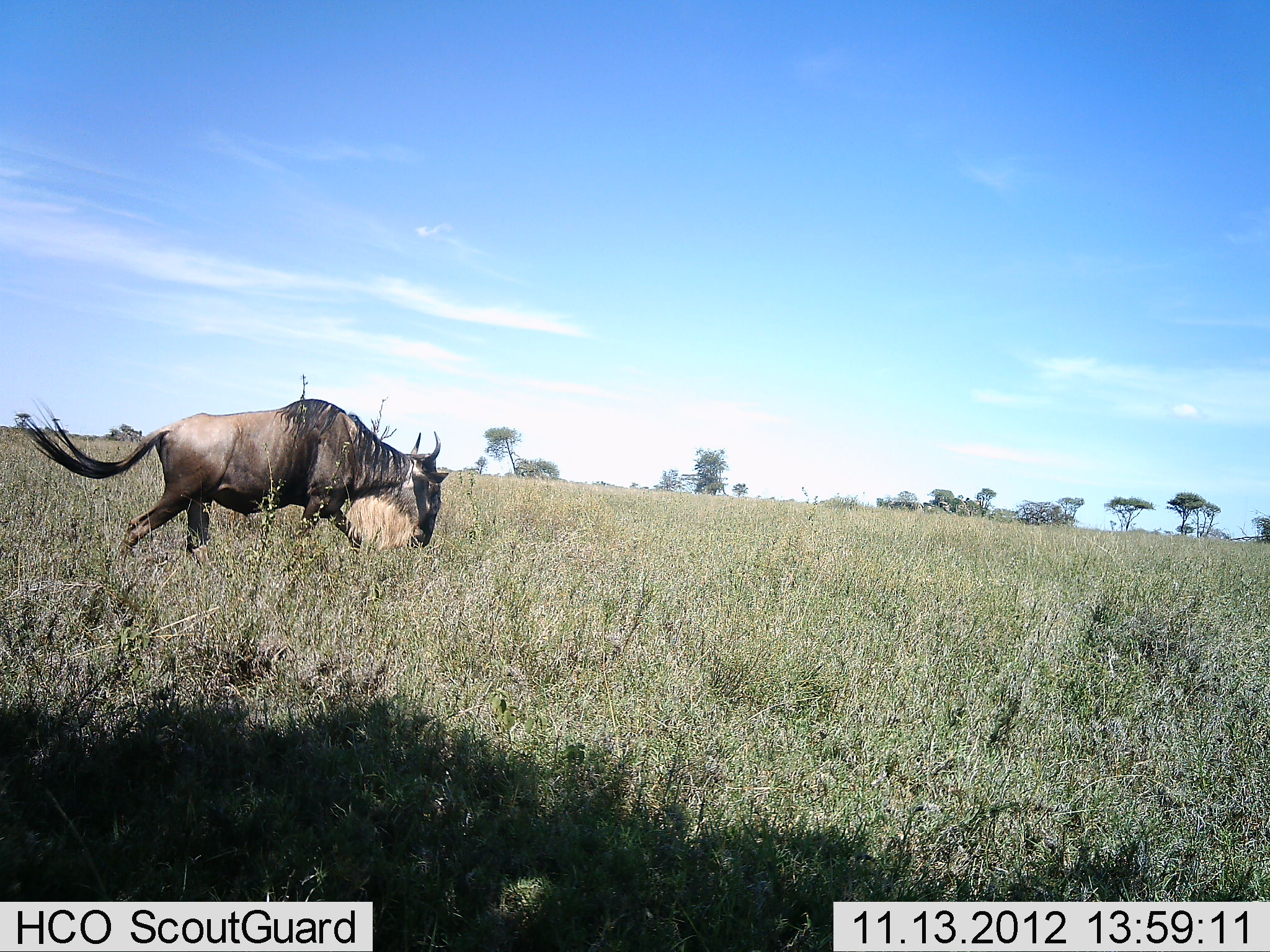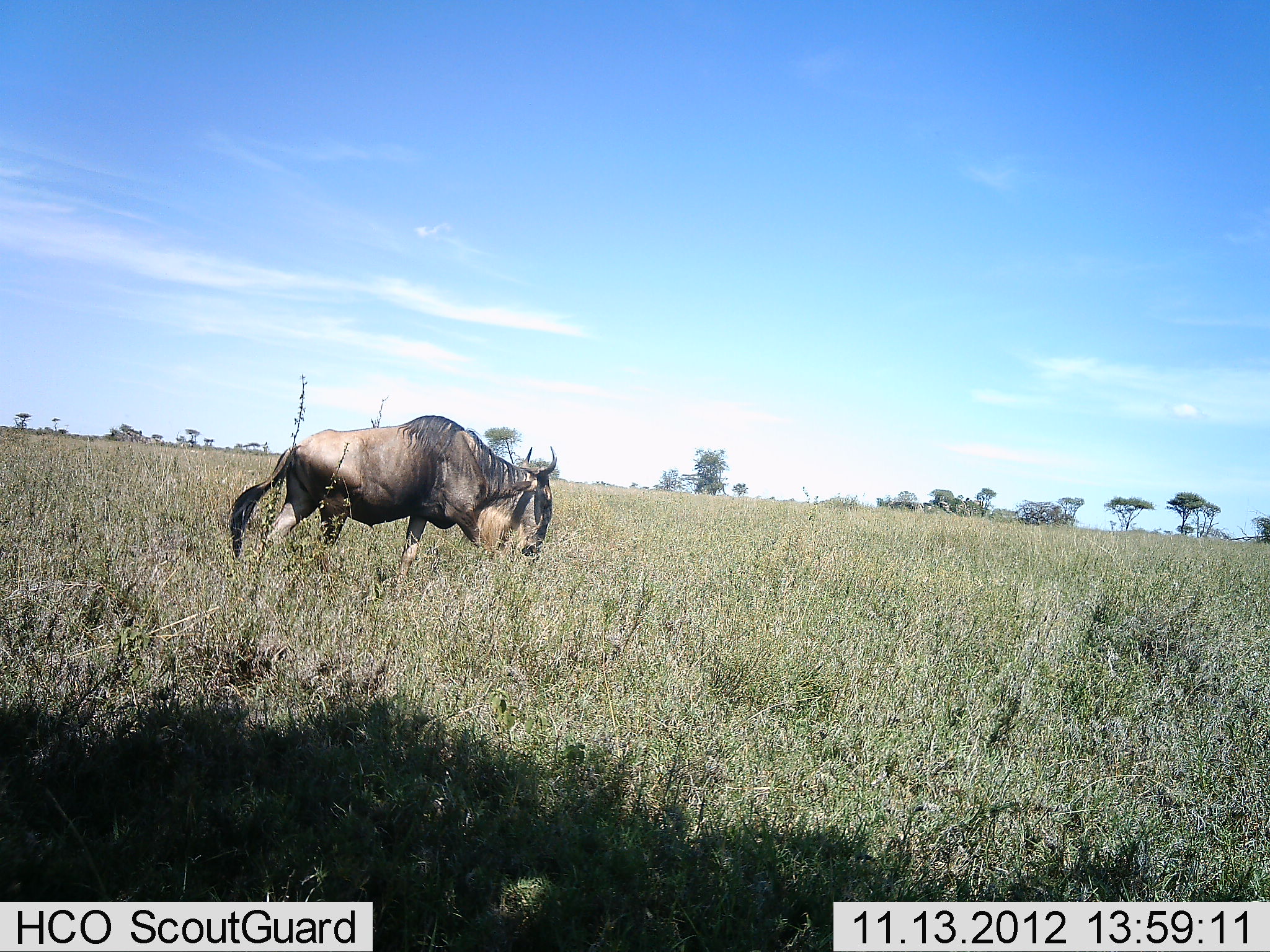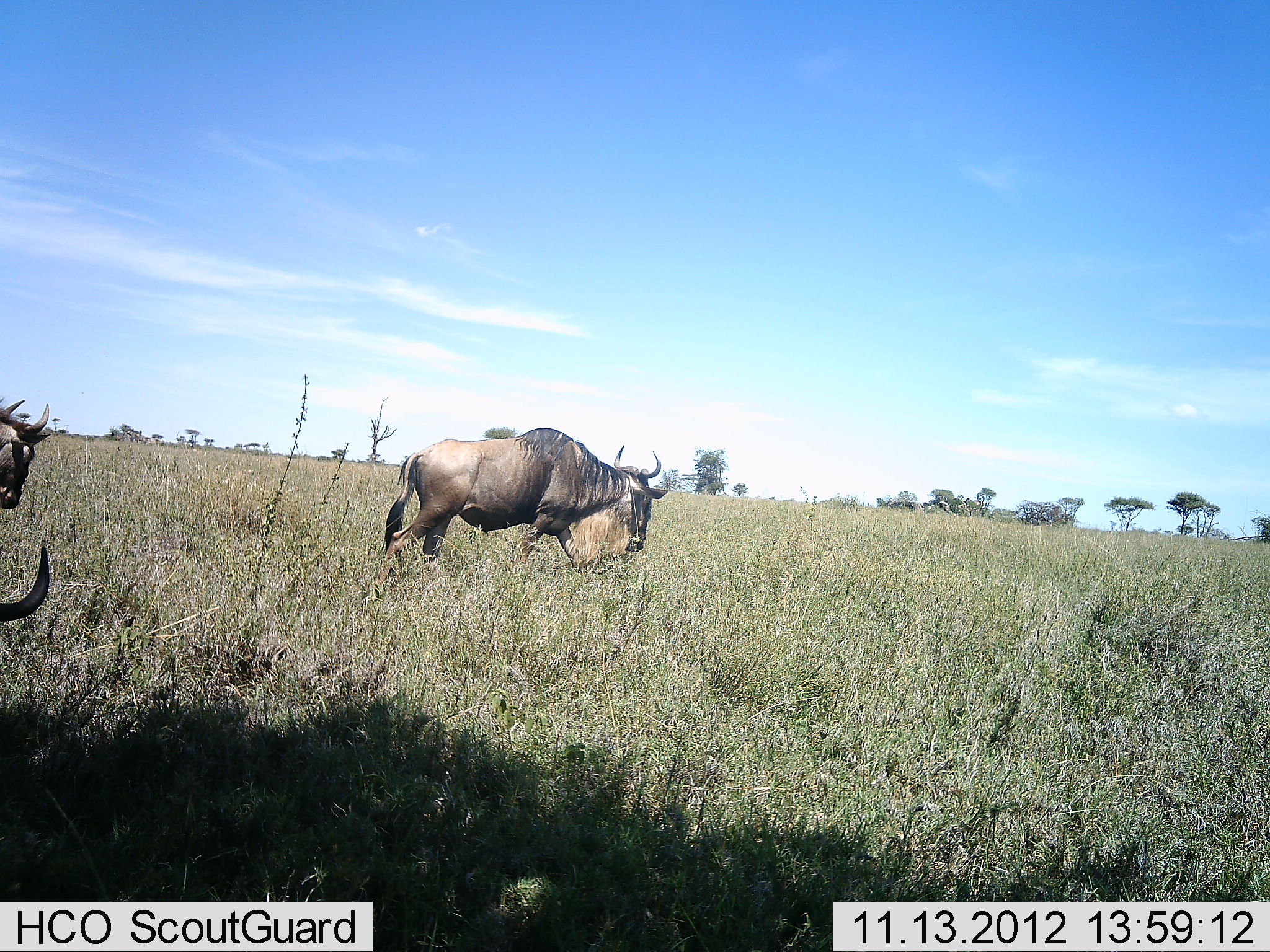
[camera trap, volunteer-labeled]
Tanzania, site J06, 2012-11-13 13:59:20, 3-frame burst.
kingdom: Animalia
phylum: Chordata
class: Mammalia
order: Artiodactyla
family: Bovidae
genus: Connochaetes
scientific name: Connochaetes taurinus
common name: blue wildebeest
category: wildebeest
Wildebeest (blue wildebeest) (Connochaetes taurinus), count 3. Behavior (volunteer vote fractions): standing 20%, resting 10%, moving 90%, interacting 0%. Young present (vote fraction): 0%. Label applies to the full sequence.